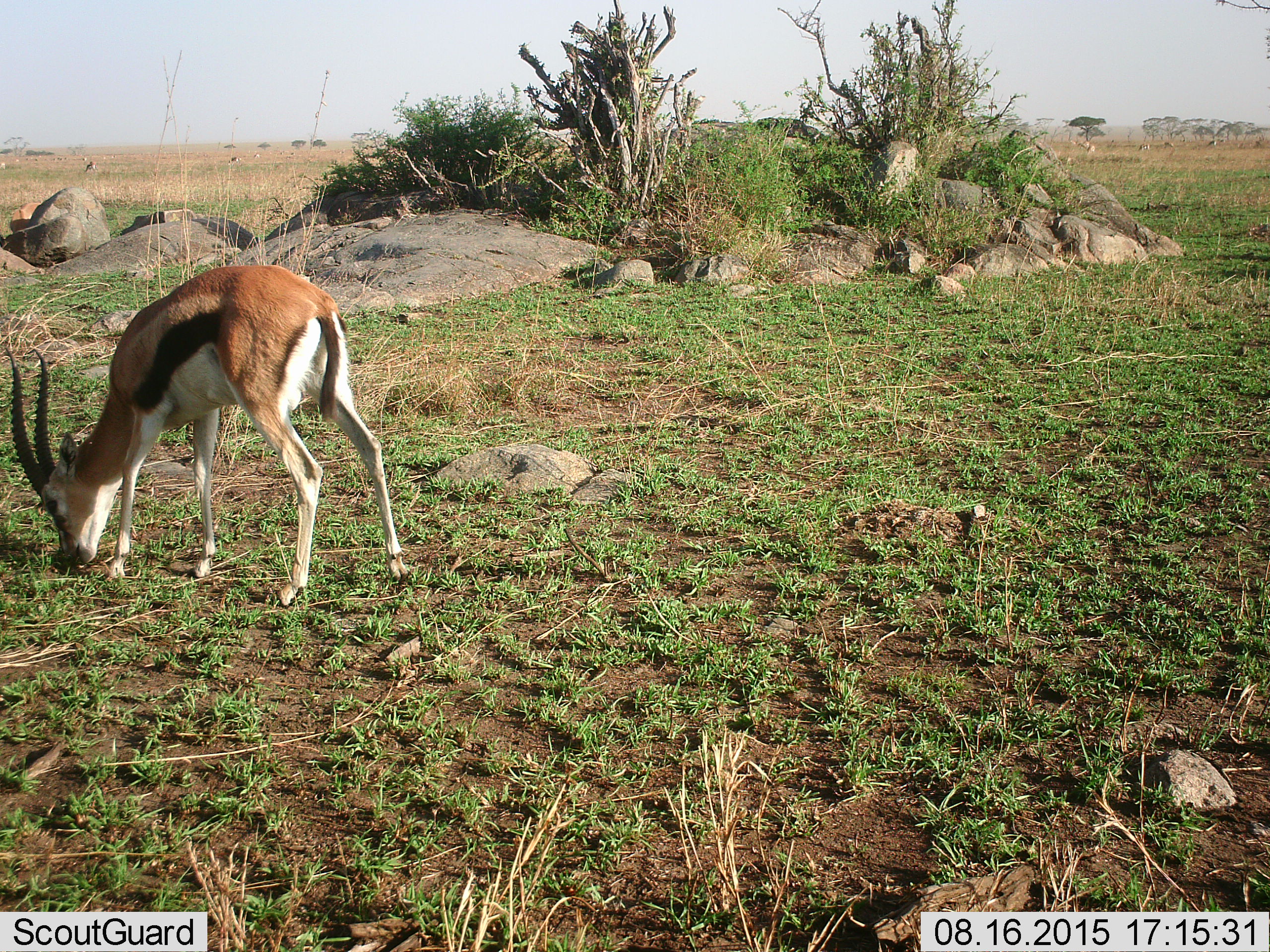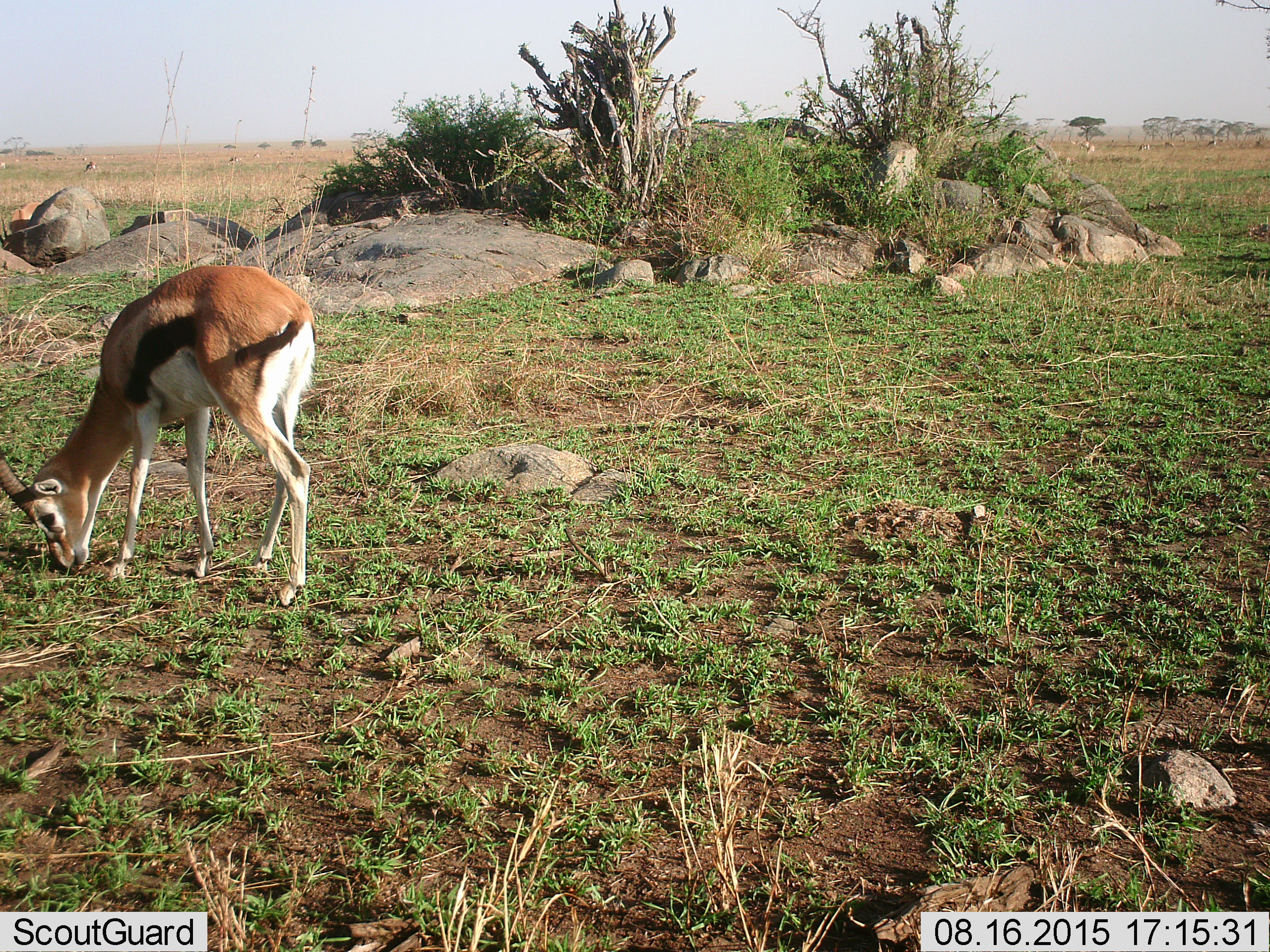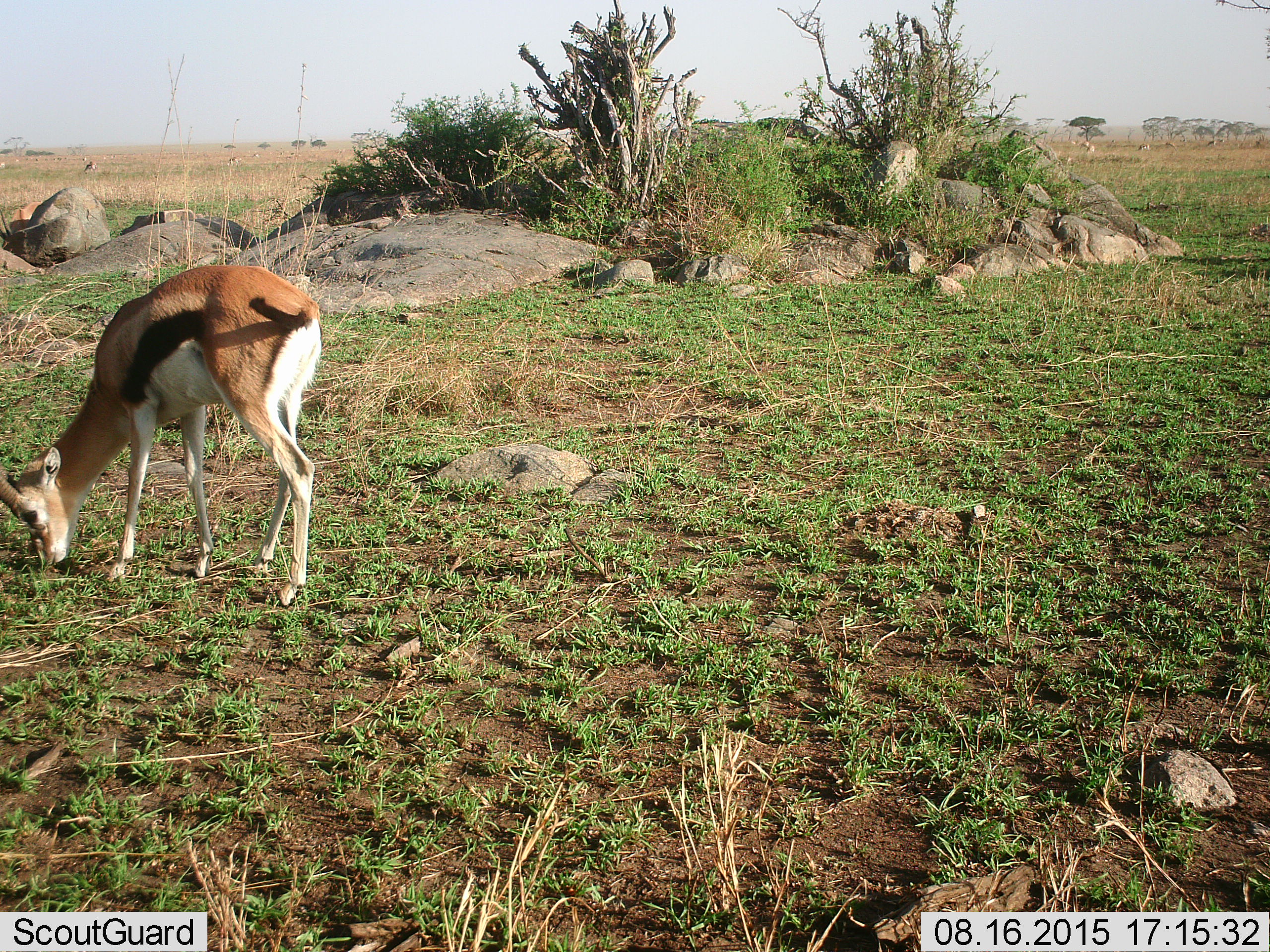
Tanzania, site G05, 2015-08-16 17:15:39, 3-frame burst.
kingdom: Animalia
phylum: Chordata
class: Mammalia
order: Artiodactyla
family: Bovidae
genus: Eudorcas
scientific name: Eudorcas thomsonii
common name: thomson's gazelle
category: gazellethomsons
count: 11-50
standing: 18%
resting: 0%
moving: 27%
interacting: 0%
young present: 9%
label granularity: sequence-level